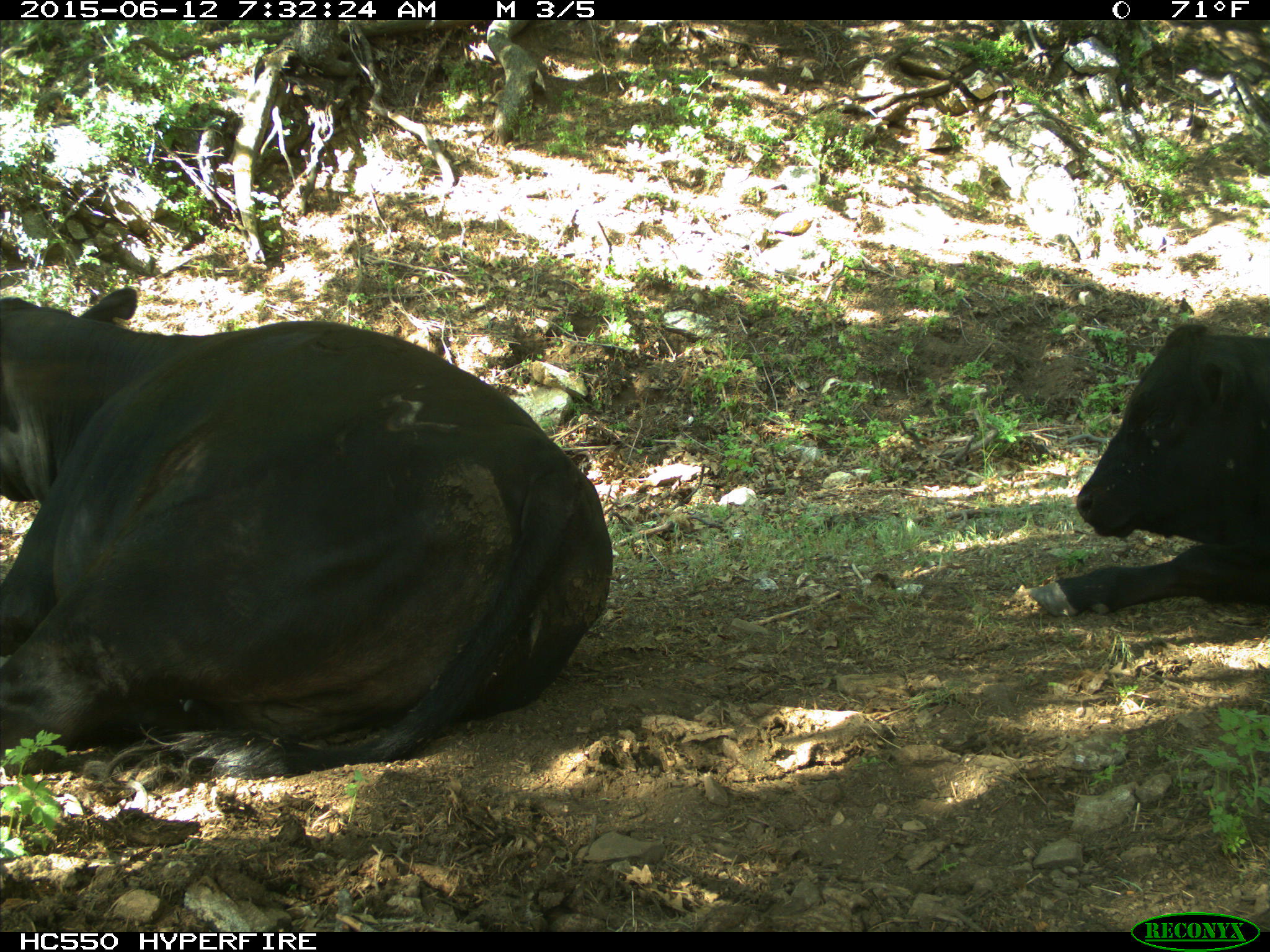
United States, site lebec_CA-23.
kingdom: Animalia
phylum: Chordata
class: Mammalia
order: Artiodactyla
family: Bovidae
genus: Bos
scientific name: Bos taurus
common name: domestic cow